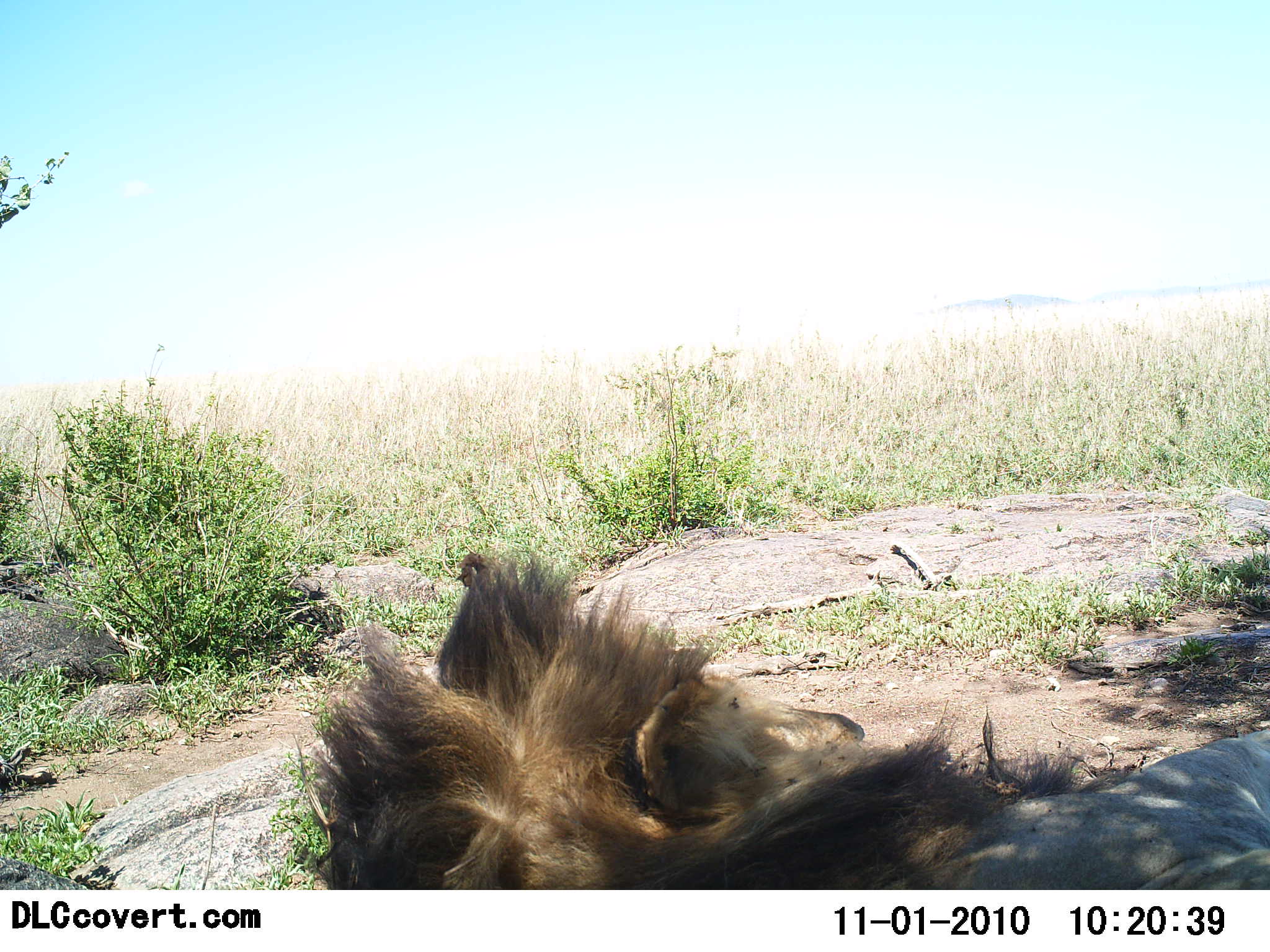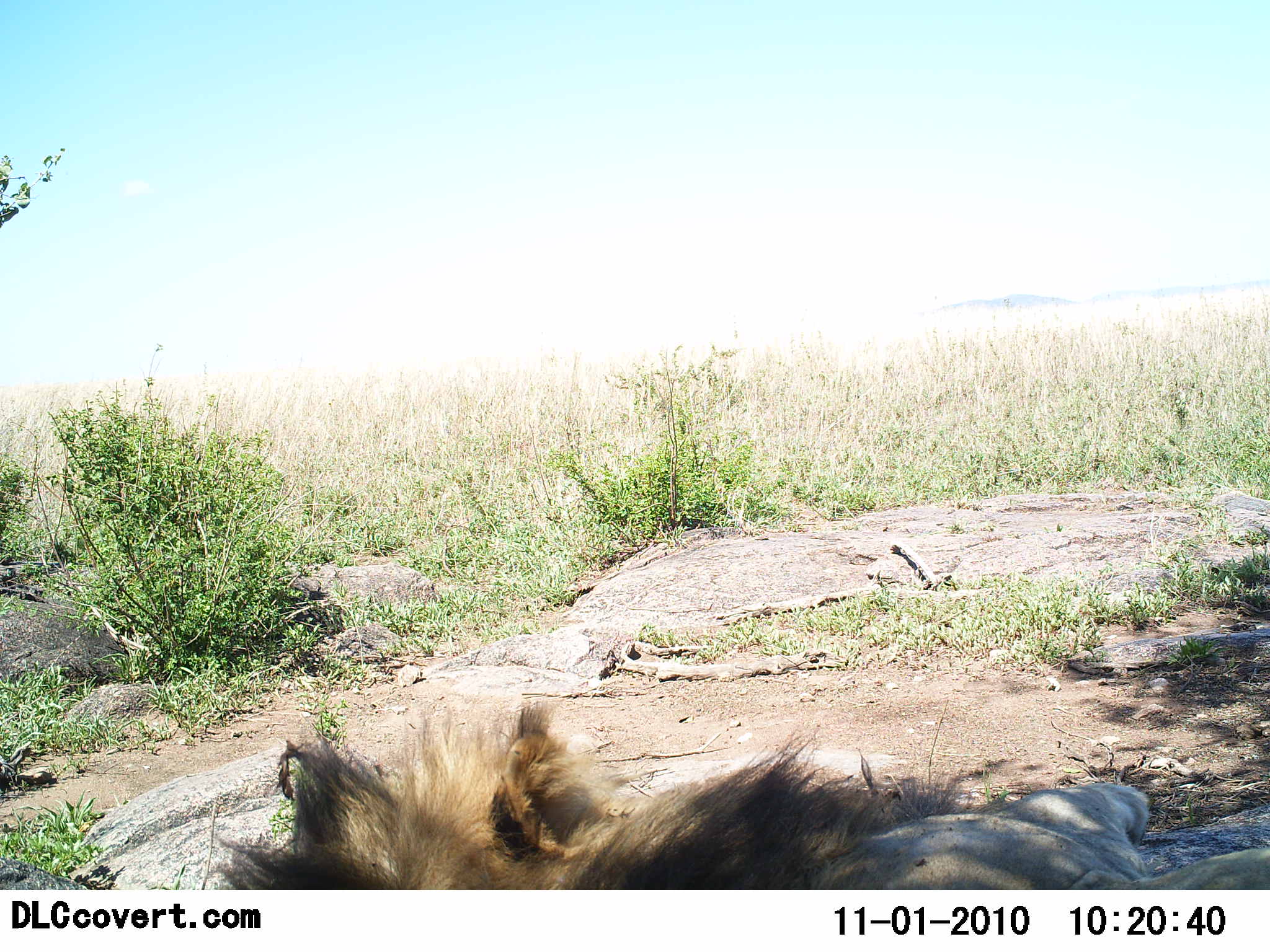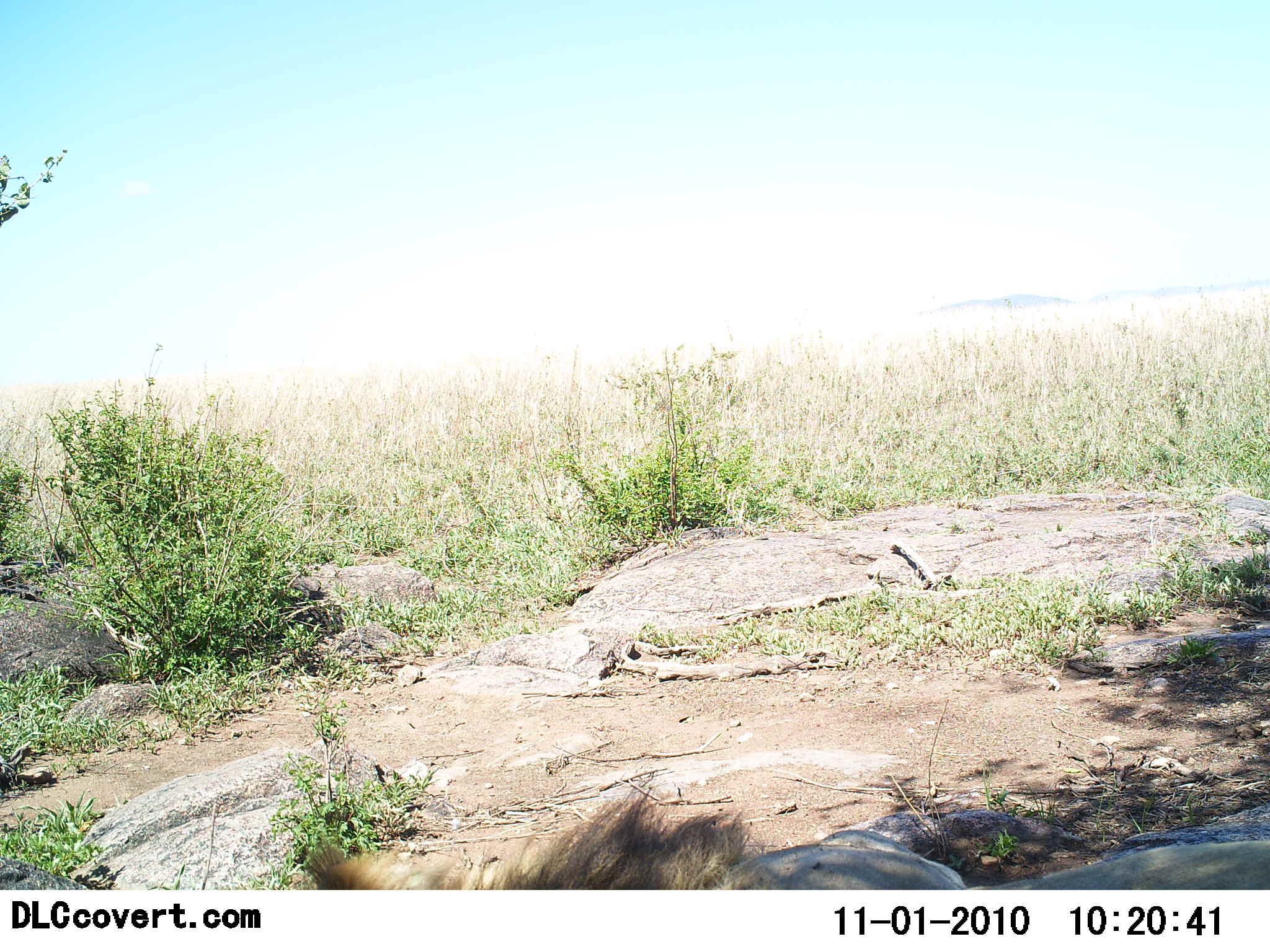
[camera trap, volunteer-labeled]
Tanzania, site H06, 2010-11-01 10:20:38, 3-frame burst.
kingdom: Animalia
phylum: Chordata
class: Mammalia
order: Carnivora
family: Felidae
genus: Panthera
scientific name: Panthera leo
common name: lion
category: lionmale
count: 1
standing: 0%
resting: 100%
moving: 15%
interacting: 0%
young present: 0%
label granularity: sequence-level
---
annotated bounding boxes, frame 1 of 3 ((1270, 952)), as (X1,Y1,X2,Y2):
animal: (318,554,1270,890)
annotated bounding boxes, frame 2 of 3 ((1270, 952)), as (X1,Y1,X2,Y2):
animal: (218,698,1270,890)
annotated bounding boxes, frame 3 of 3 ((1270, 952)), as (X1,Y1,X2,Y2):
animal: (306,786,1270,891)